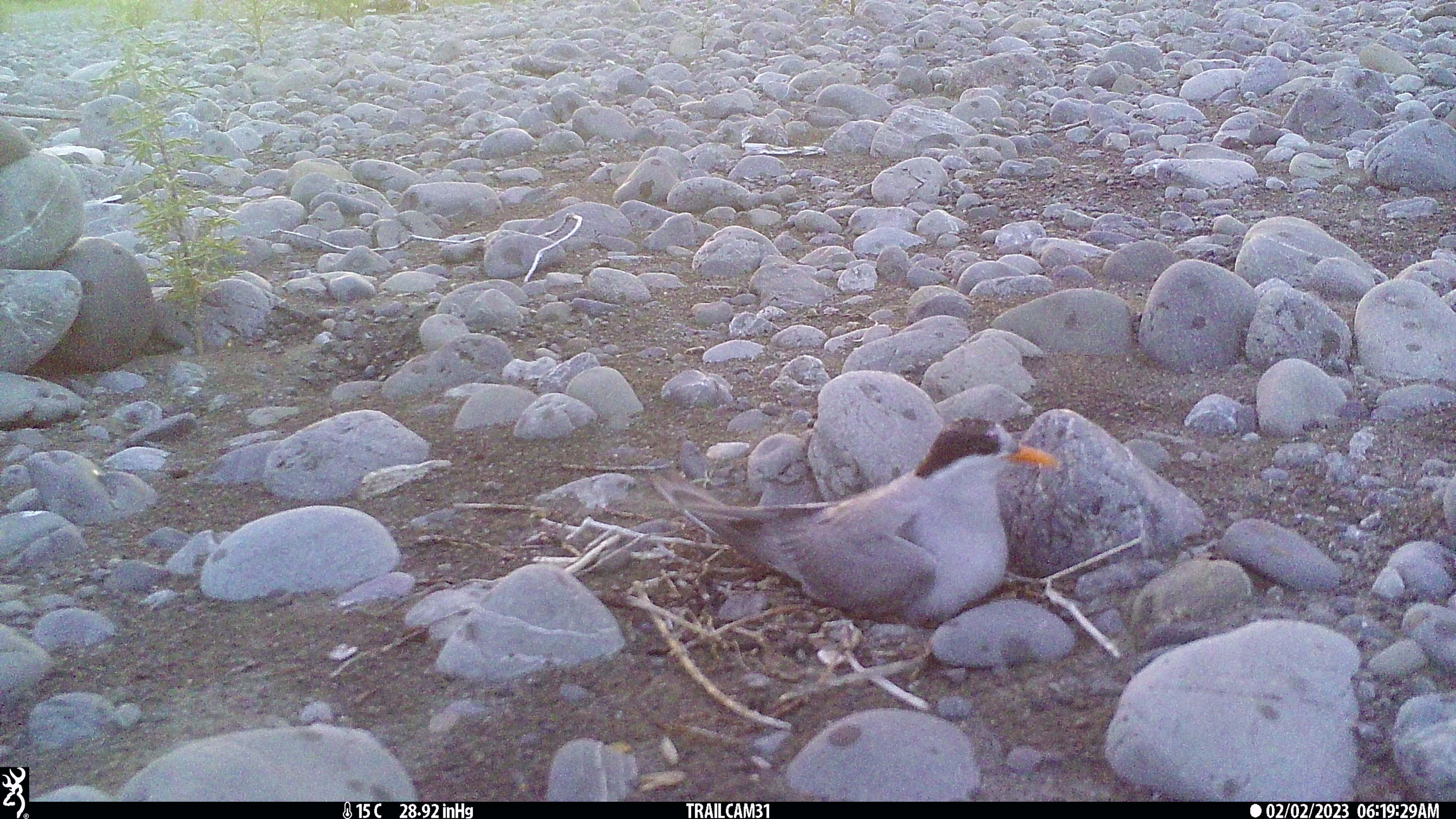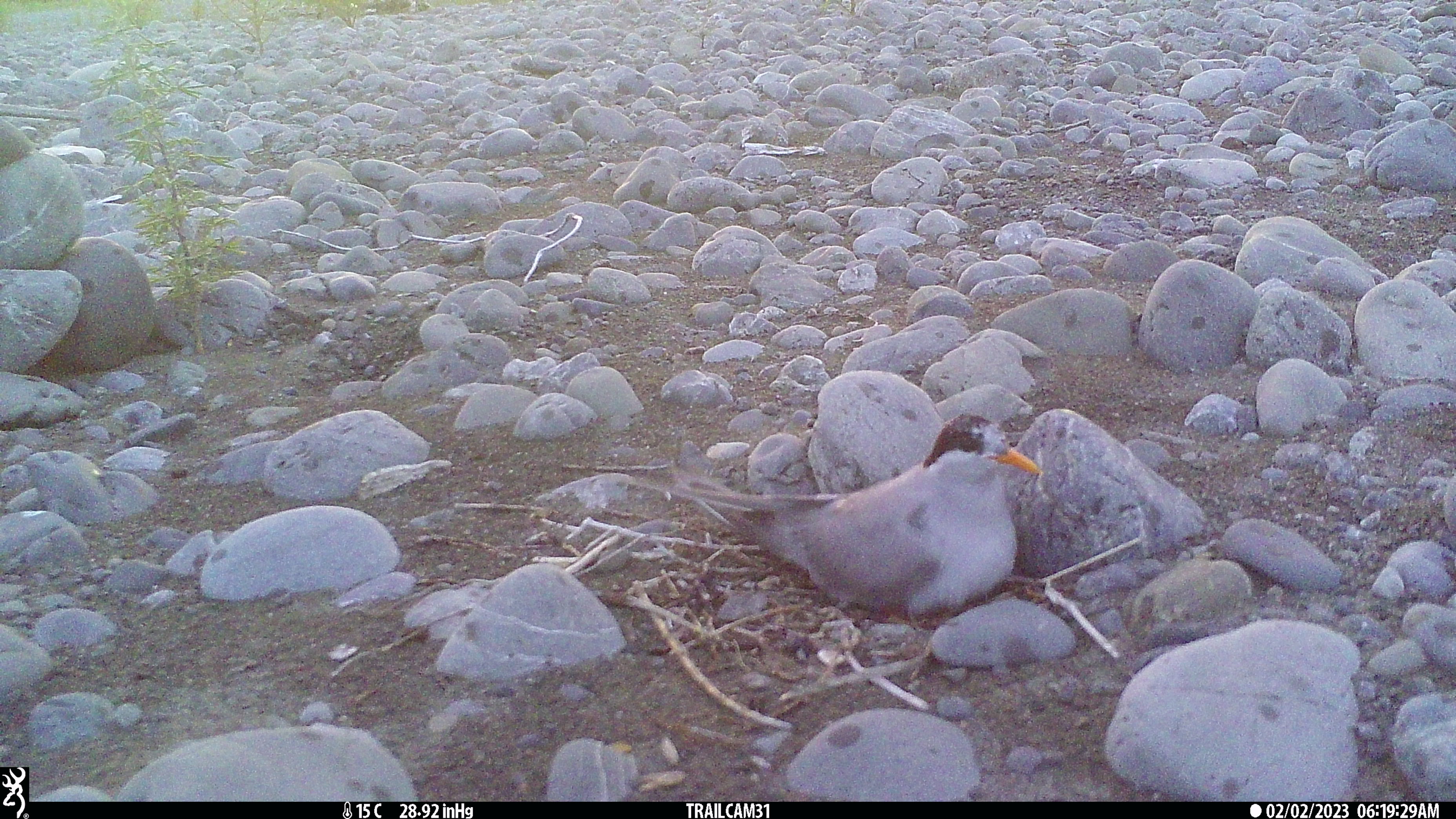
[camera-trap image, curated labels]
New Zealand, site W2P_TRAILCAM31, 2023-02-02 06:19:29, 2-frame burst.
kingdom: Animalia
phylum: Chordata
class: Aves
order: Charadriiformes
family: Laridae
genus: Chlidonias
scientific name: Chlidonias albostriatus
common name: black-fronted tern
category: black fronted tern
Black fronted tern (black-fronted tern) (Chlidonias albostriatus).